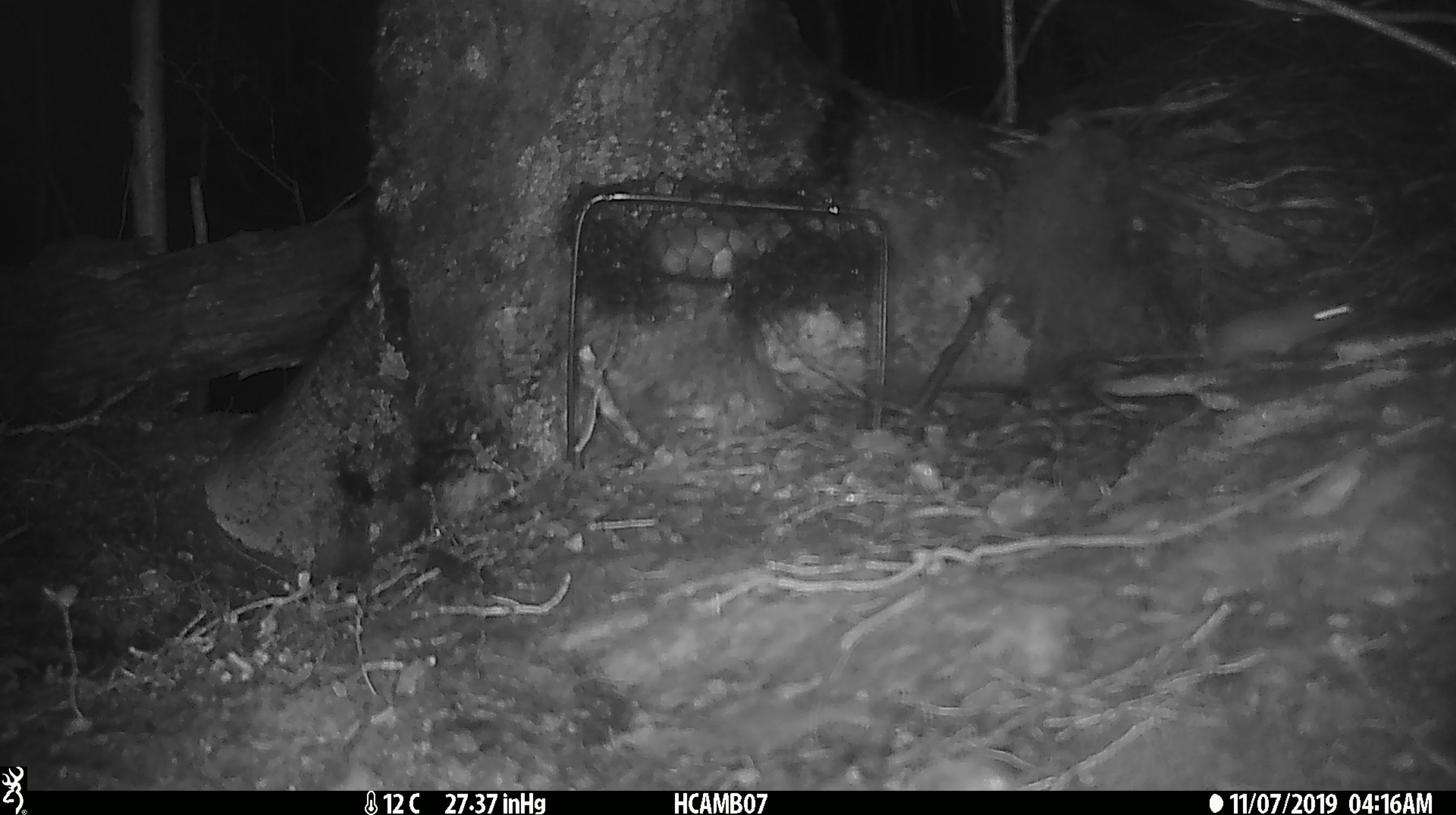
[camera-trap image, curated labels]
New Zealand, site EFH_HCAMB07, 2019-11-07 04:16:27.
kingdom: Animalia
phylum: Chordata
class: Mammalia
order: Rodentia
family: Muridae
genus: Mus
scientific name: Mus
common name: mouse